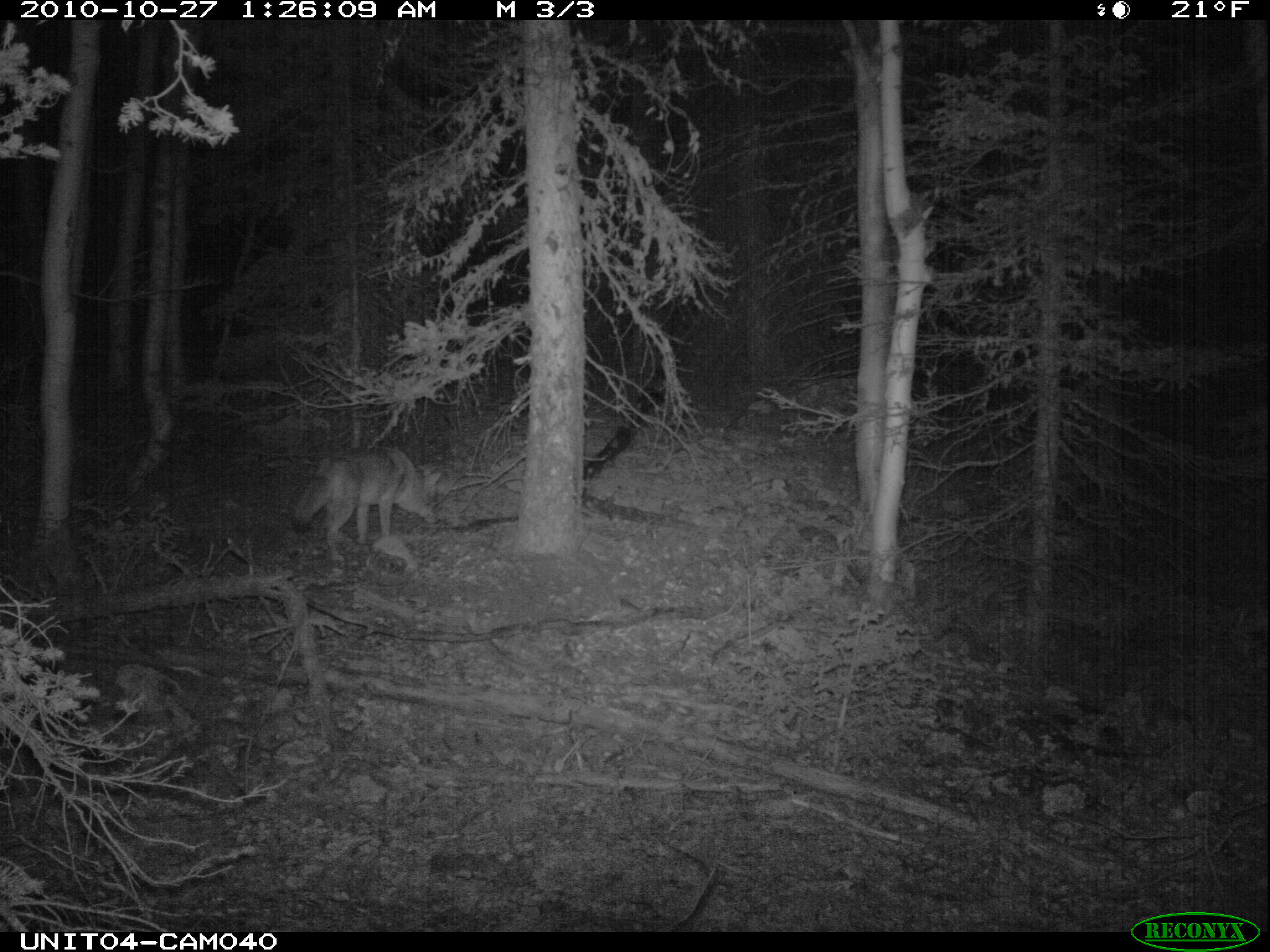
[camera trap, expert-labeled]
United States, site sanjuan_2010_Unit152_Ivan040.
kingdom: Animalia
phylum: Chordata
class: Mammalia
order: Carnivora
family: Canidae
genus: Canis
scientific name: Canis latrans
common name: coyote